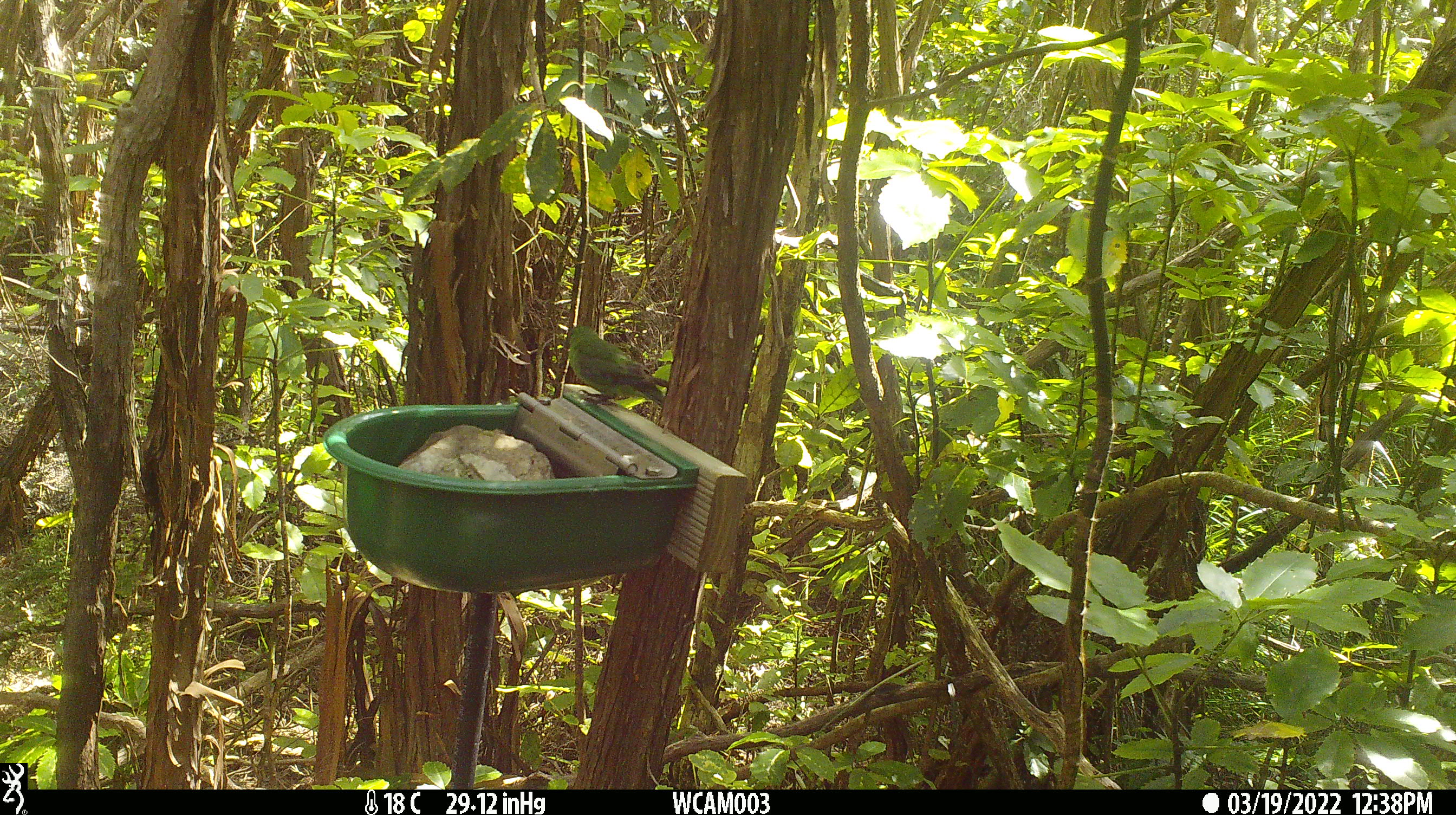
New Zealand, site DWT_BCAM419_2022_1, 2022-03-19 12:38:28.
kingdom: Animalia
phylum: Chordata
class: Aves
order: Psittaciformes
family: Psittaculidae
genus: Cyanoramphus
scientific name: Cyanoramphus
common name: parakeet